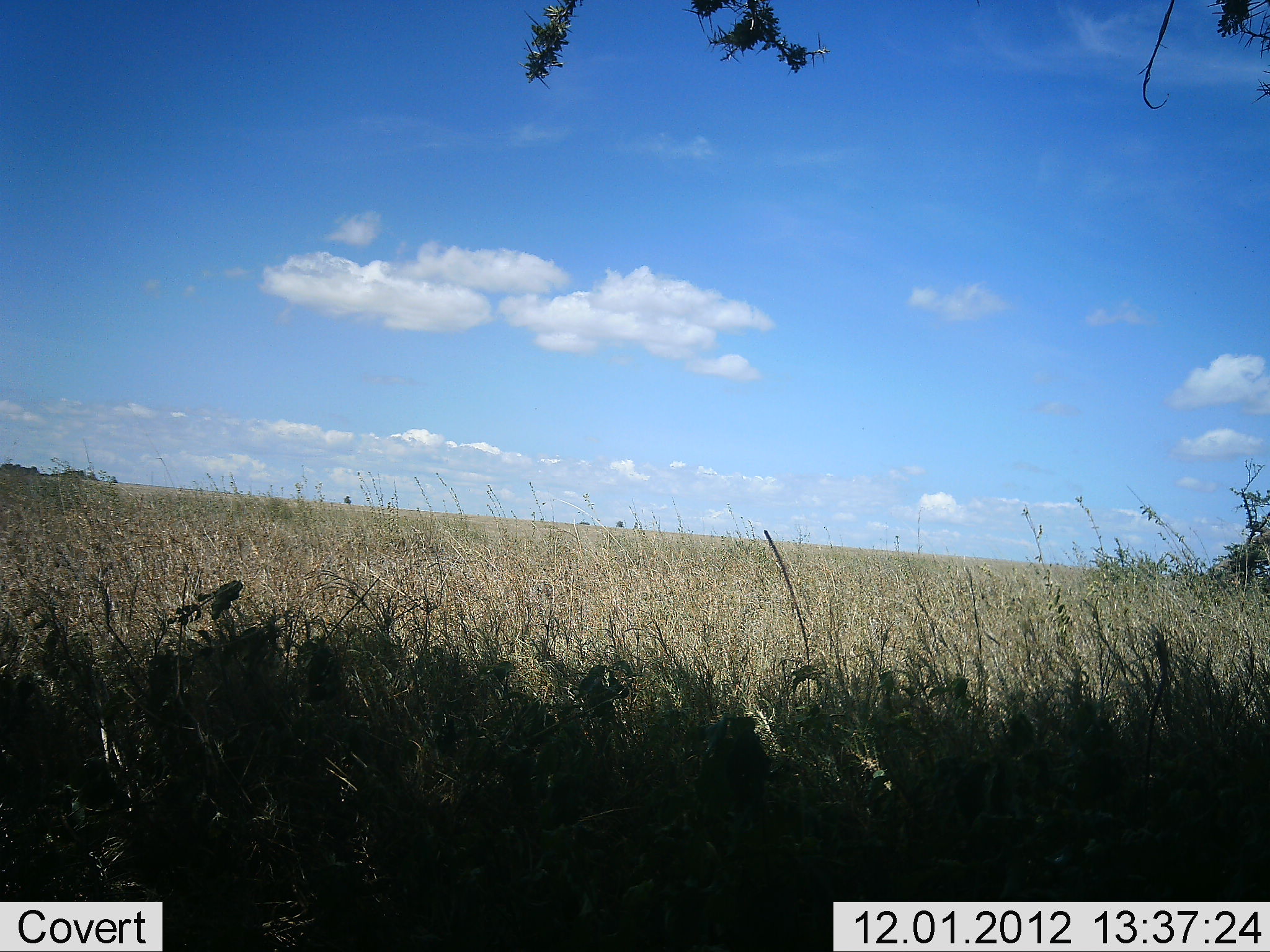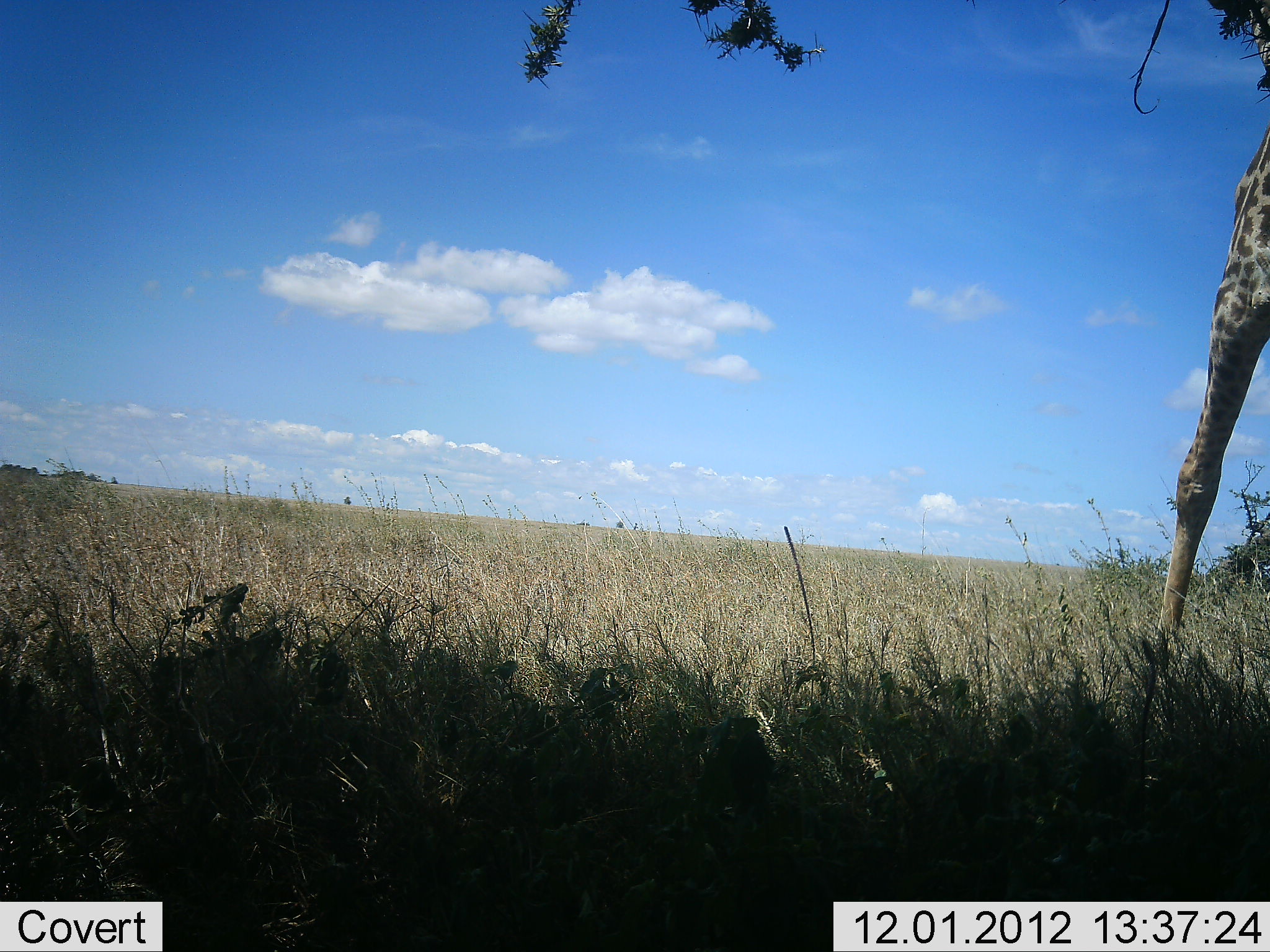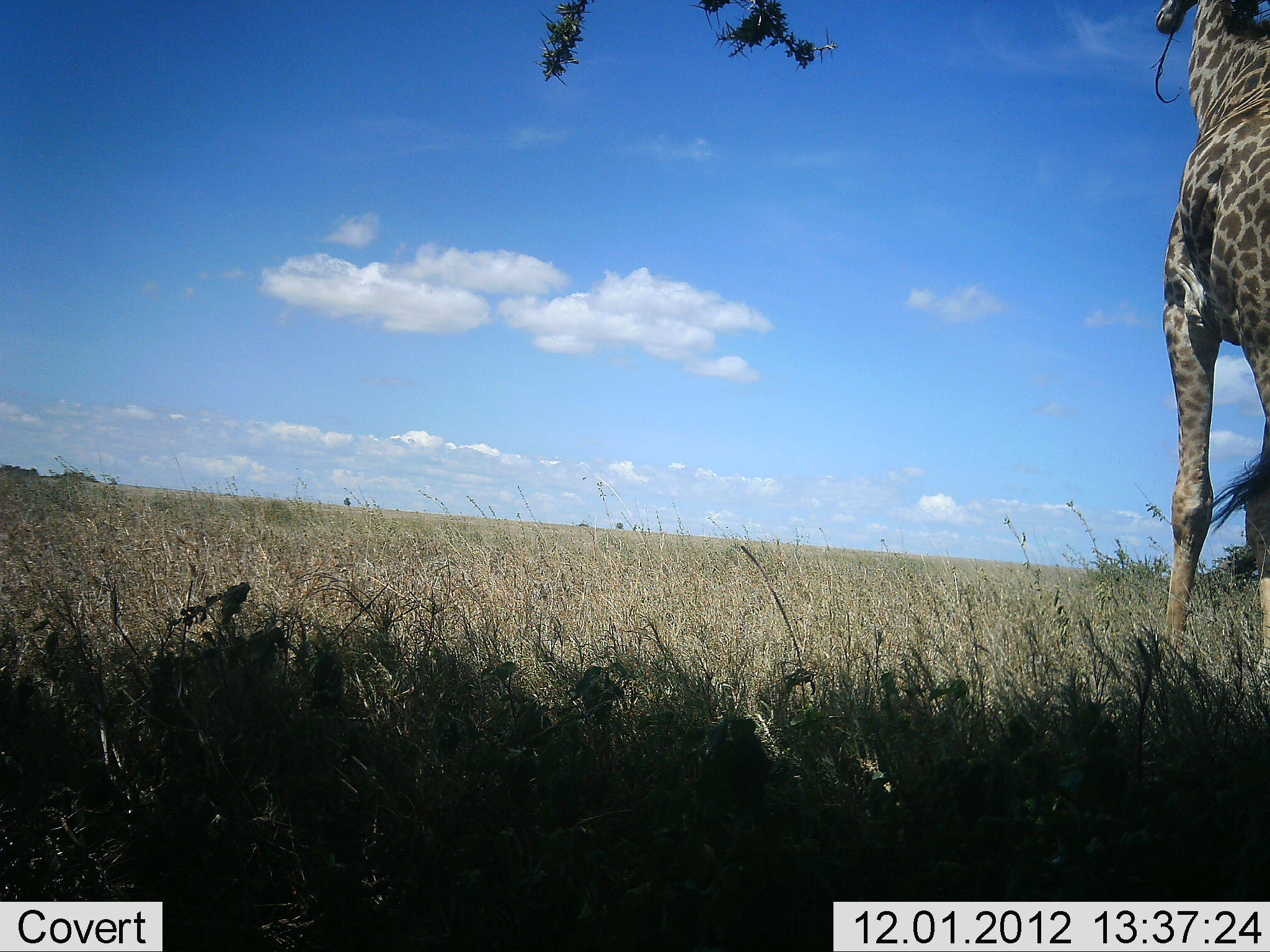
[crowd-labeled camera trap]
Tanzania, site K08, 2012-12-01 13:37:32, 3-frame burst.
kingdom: Animalia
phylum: Chordata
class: Mammalia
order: Artiodactyla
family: Giraffidae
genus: Giraffa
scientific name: Giraffa camelopardalis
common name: giraffe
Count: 1.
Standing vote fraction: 10%.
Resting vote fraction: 0%.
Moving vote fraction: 90%.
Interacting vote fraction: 0%.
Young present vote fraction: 0%.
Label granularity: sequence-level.